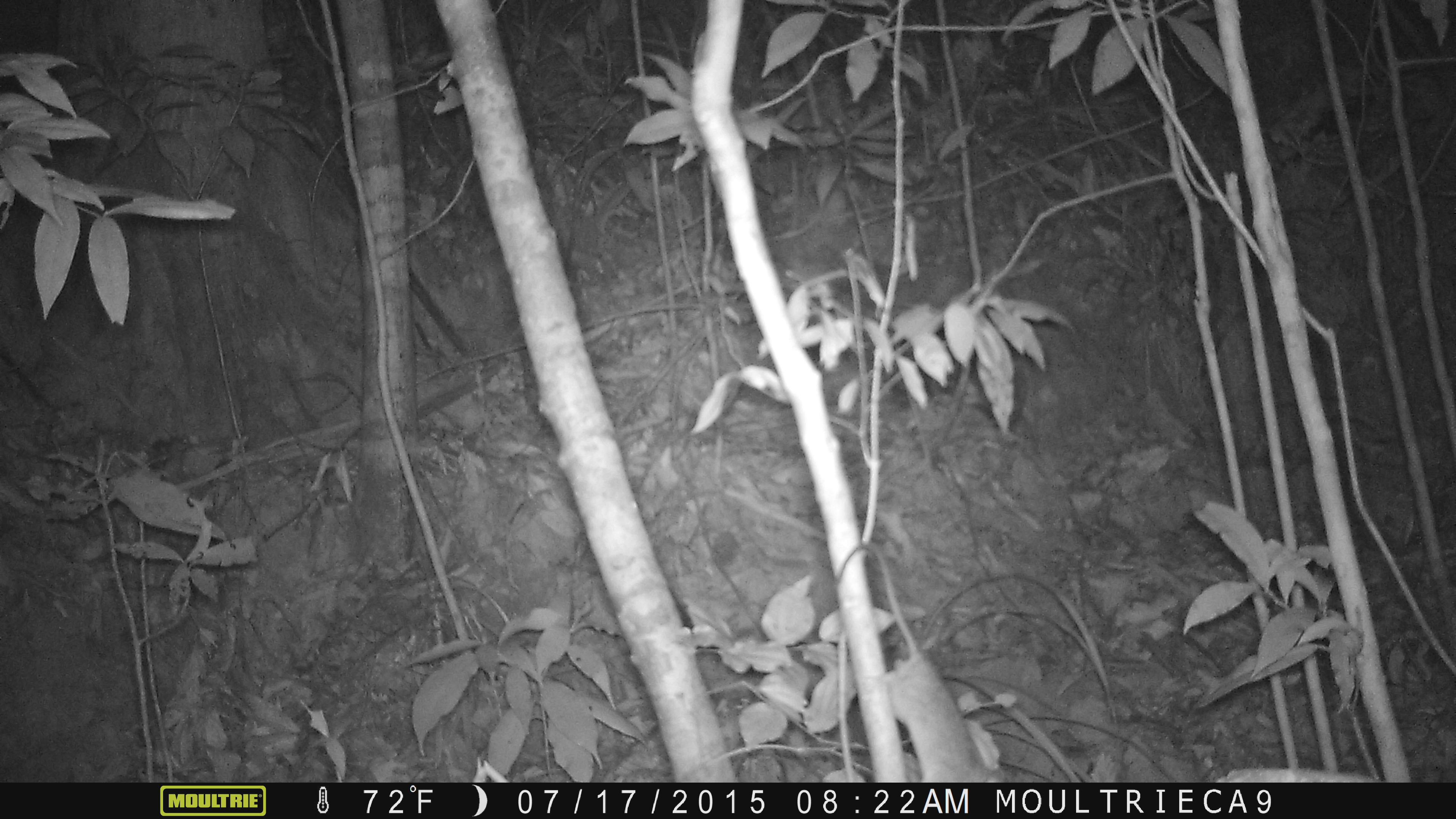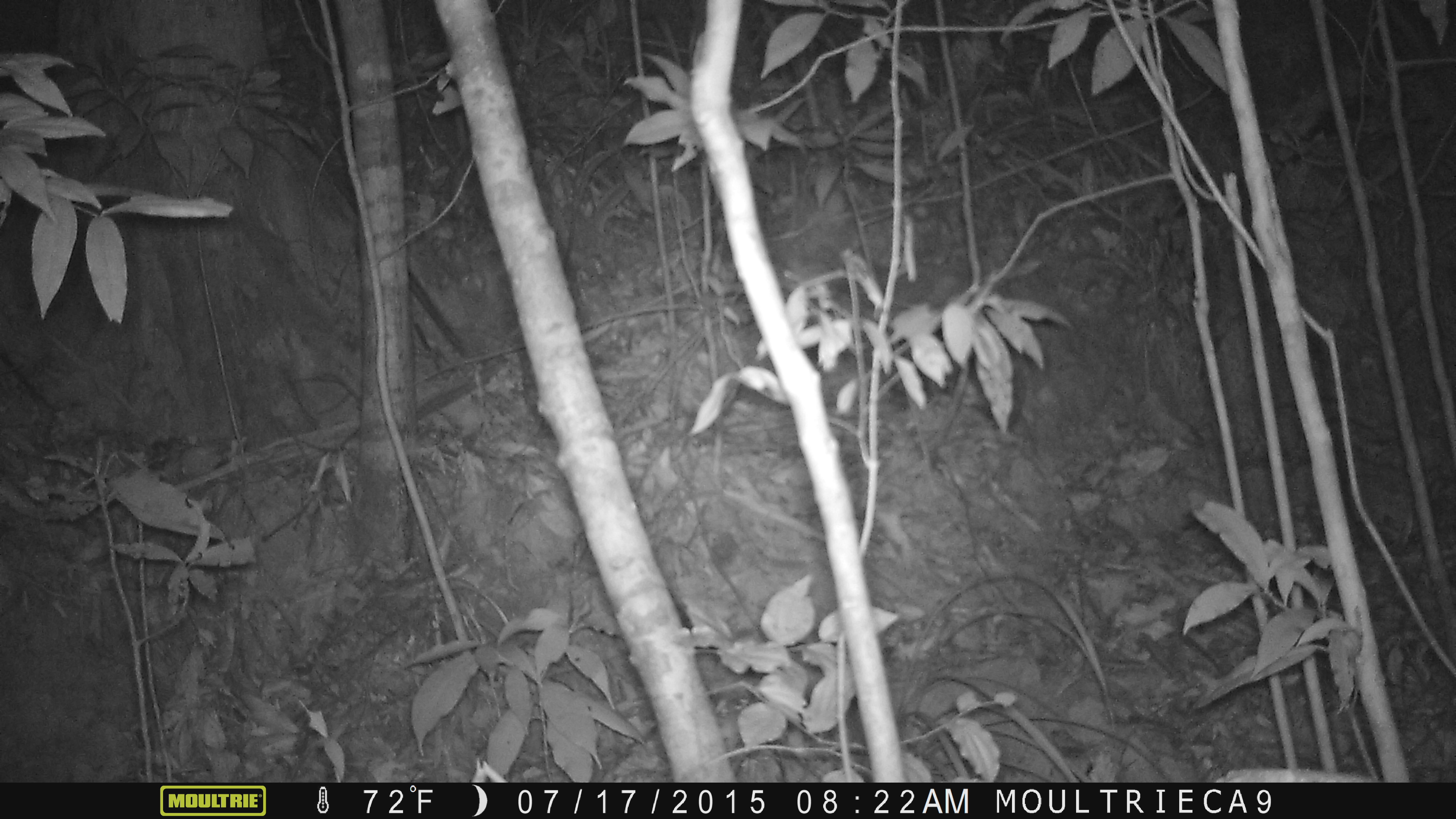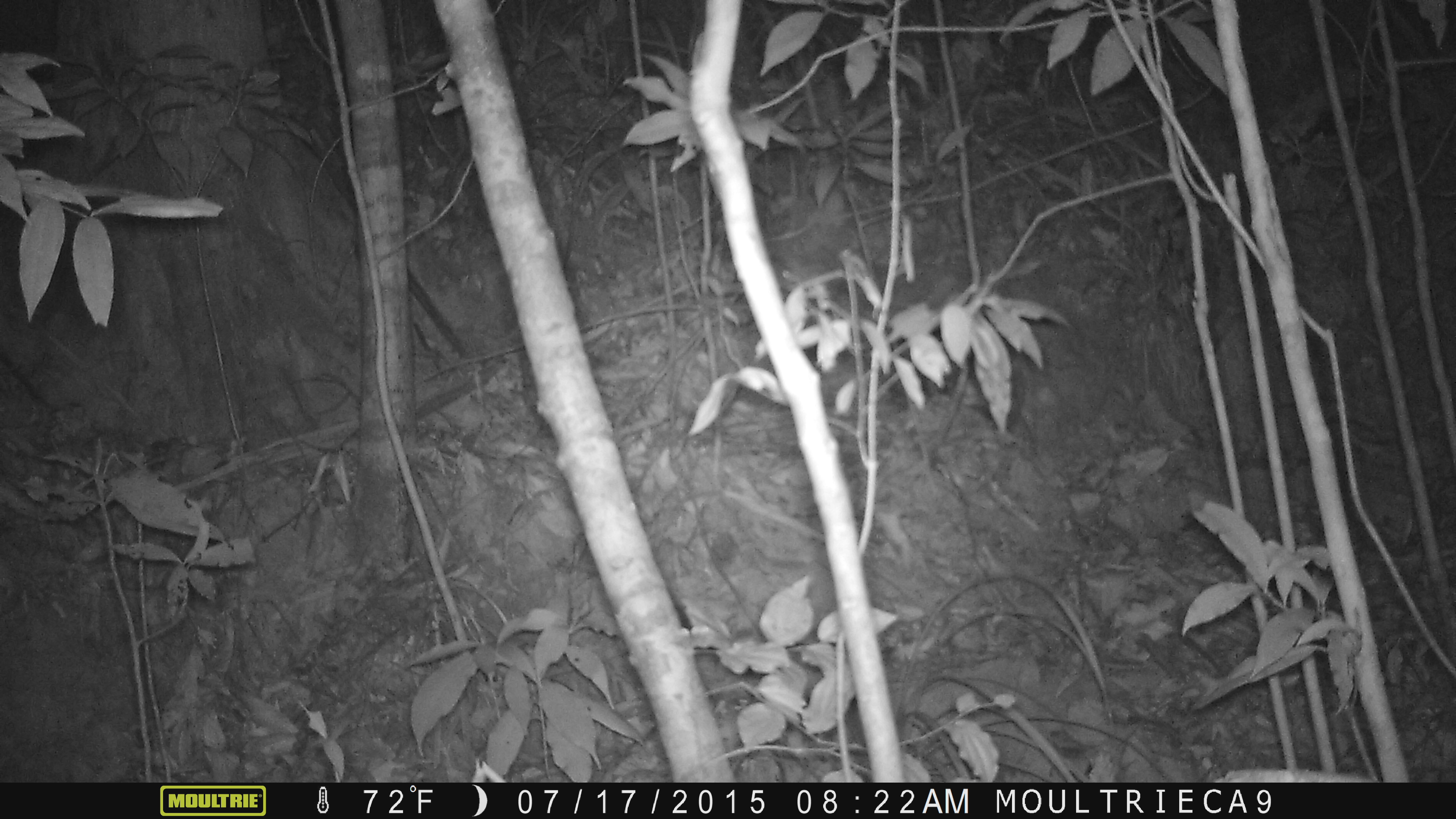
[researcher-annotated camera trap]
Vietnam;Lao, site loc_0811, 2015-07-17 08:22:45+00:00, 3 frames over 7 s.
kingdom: Animalia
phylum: Chordata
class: Mammalia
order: Rodentia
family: Muridae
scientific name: Muridae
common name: old-world mice and rats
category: unidentified murid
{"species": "unidentified murid (old-world mice and rats) (Muridae)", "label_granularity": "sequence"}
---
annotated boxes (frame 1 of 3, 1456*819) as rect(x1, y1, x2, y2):
unidentified murid: rect(835, 542, 1005, 782)